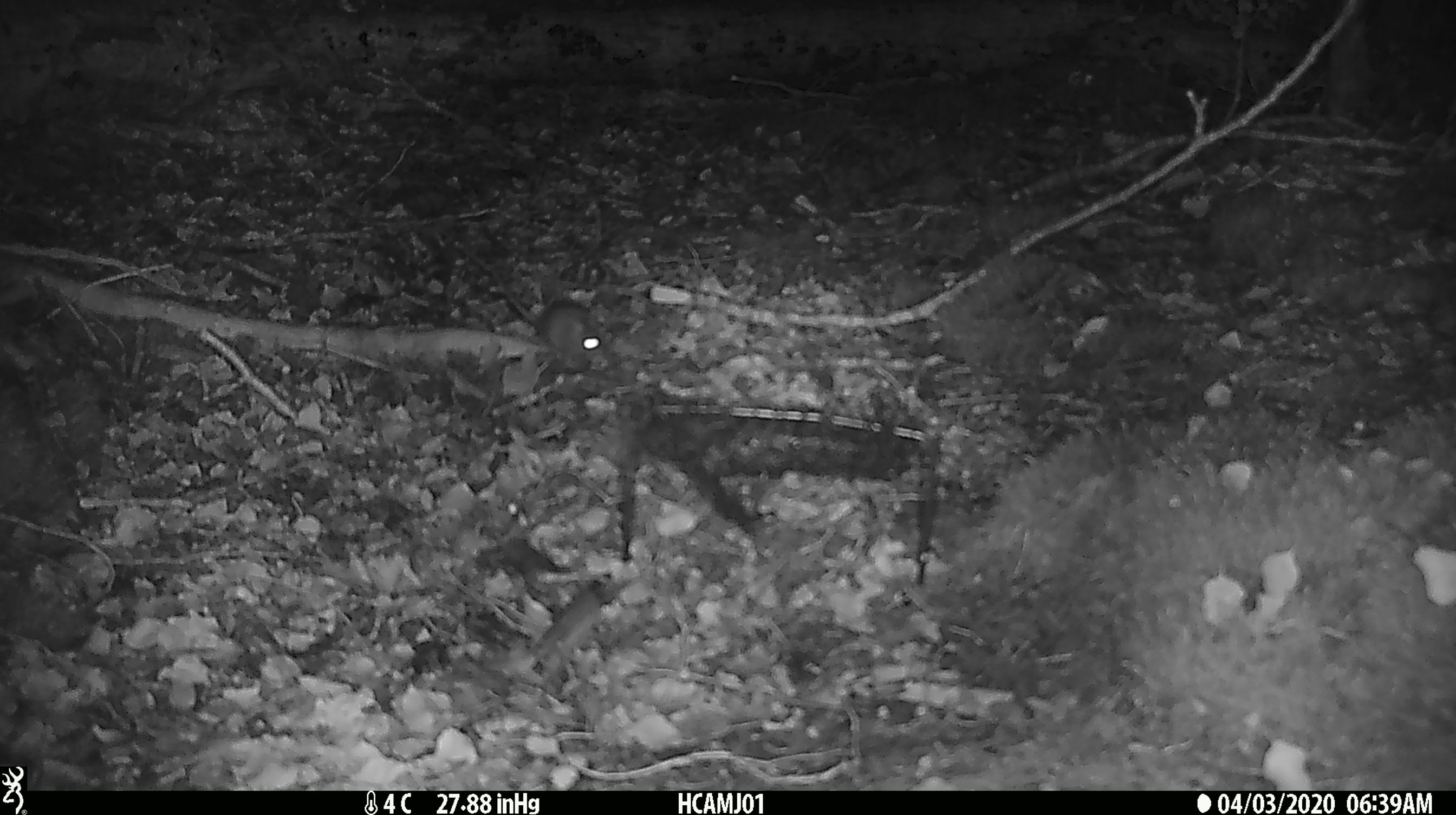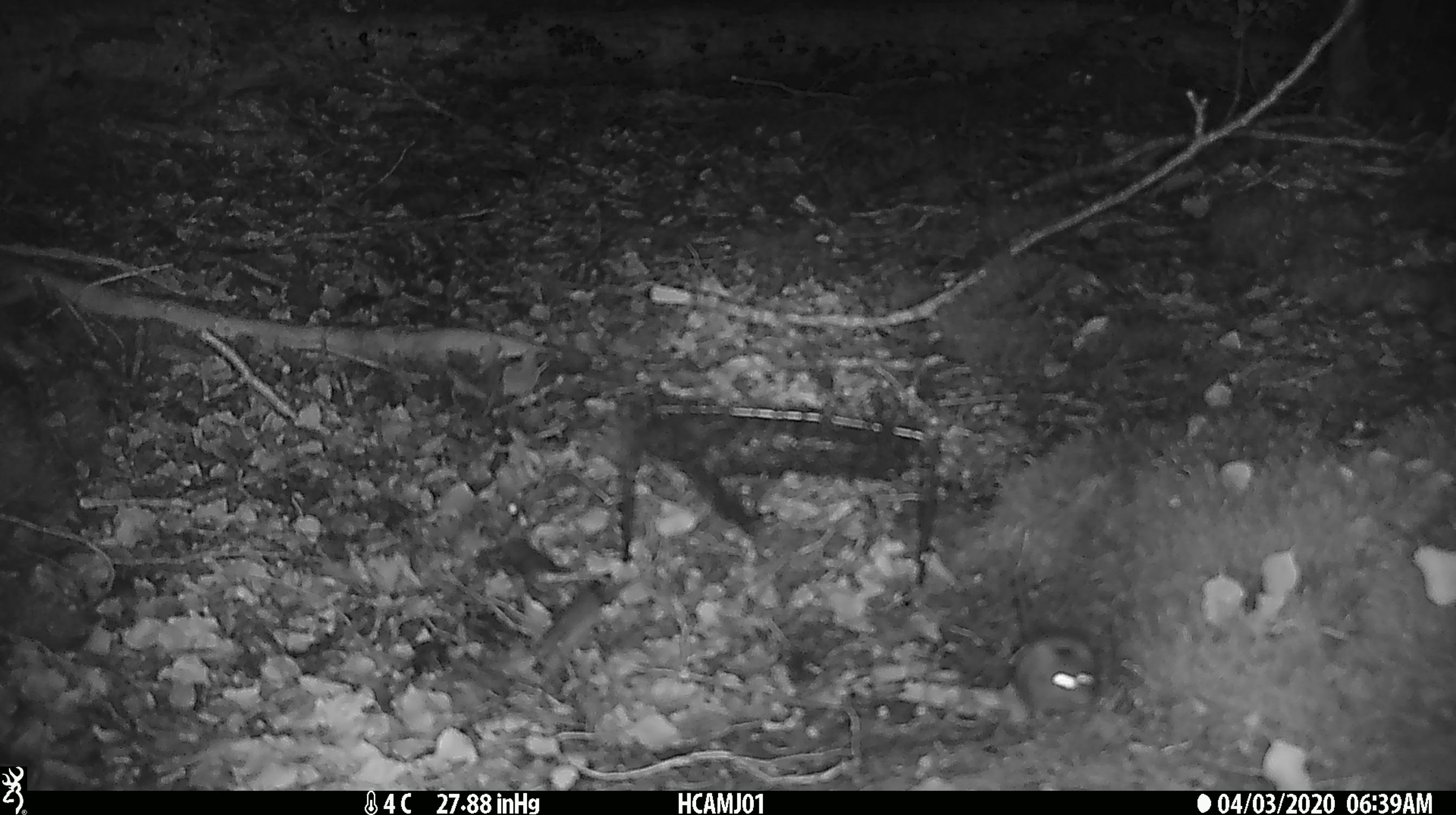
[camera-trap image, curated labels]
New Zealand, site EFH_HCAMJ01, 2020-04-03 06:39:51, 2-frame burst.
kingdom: Animalia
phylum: Chordata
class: Mammalia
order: Rodentia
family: Muridae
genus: Mus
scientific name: Mus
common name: mouse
Mouse (Mus).